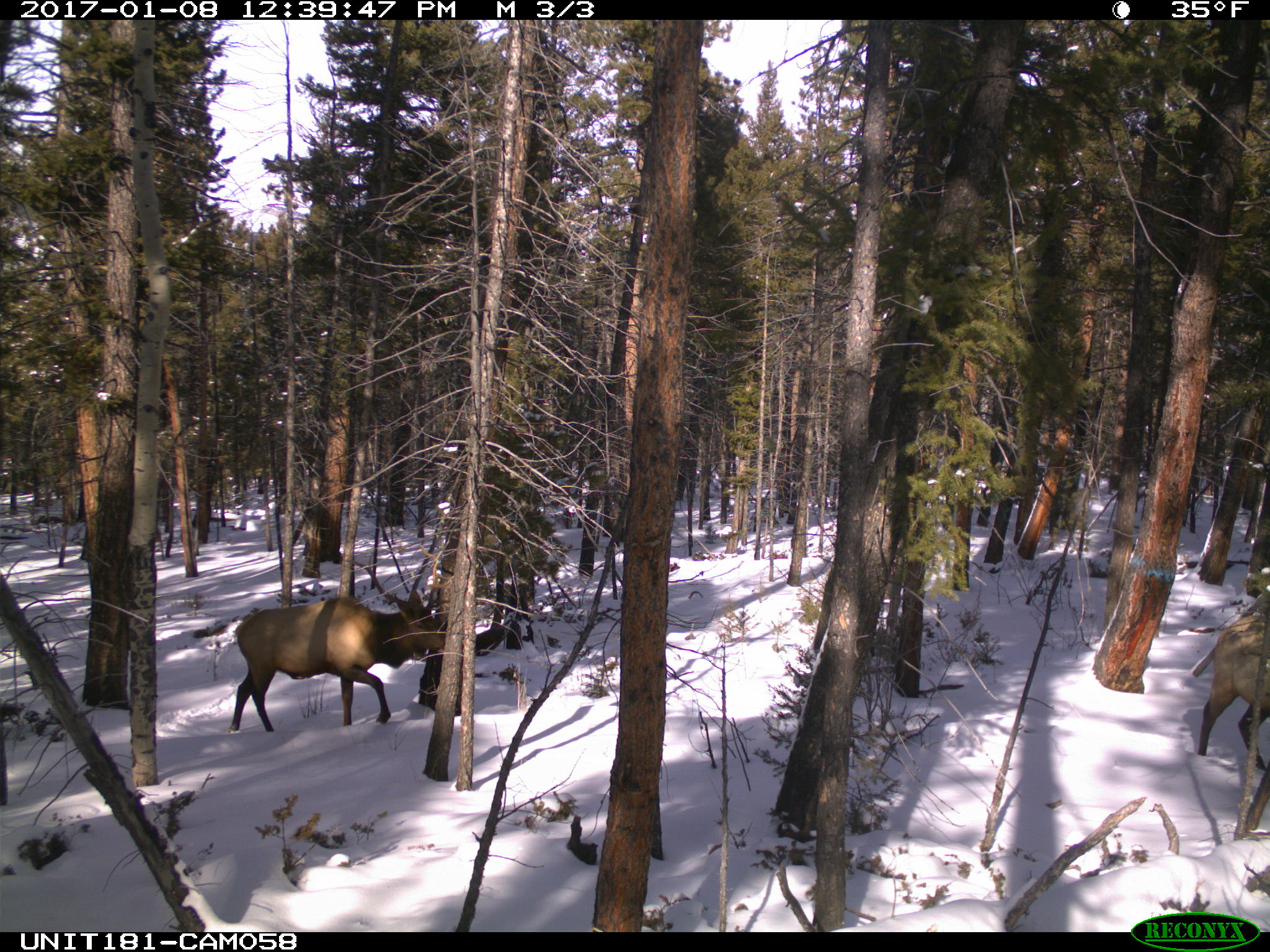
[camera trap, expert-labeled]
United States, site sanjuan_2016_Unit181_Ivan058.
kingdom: Animalia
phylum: Chordata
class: Mammalia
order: Artiodactyla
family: Cervidae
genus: Cervus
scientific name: Cervus elaphus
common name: red deer